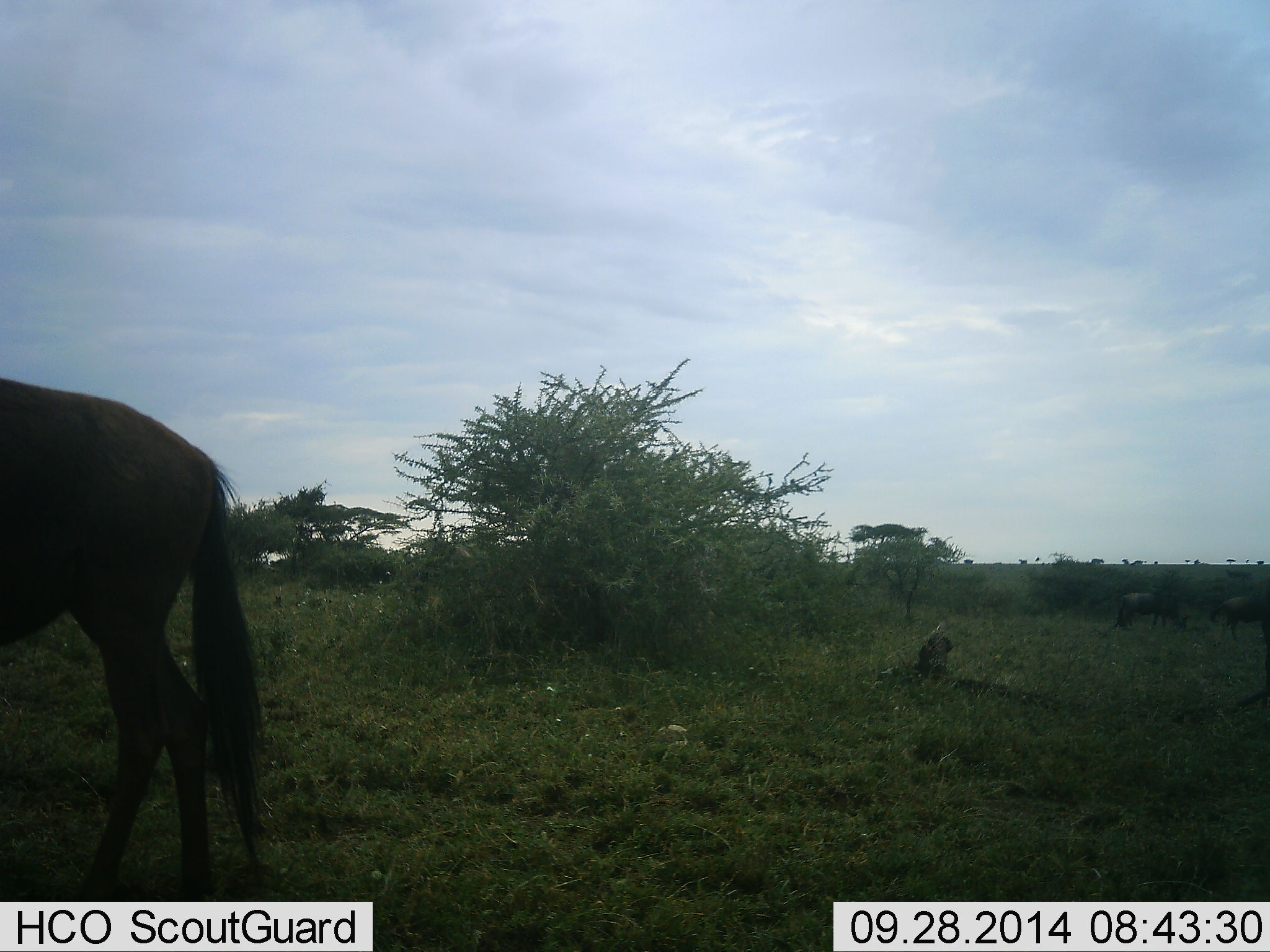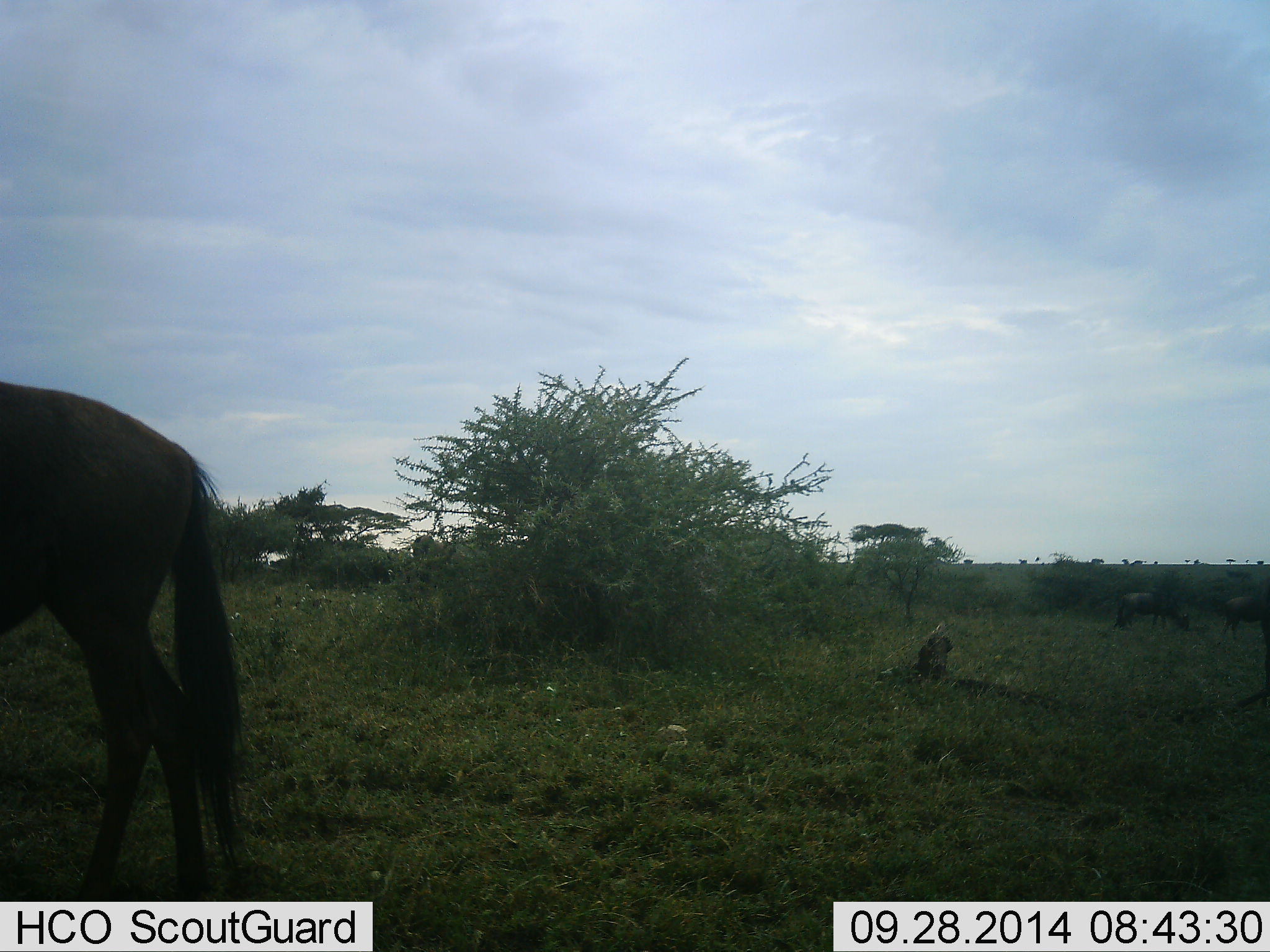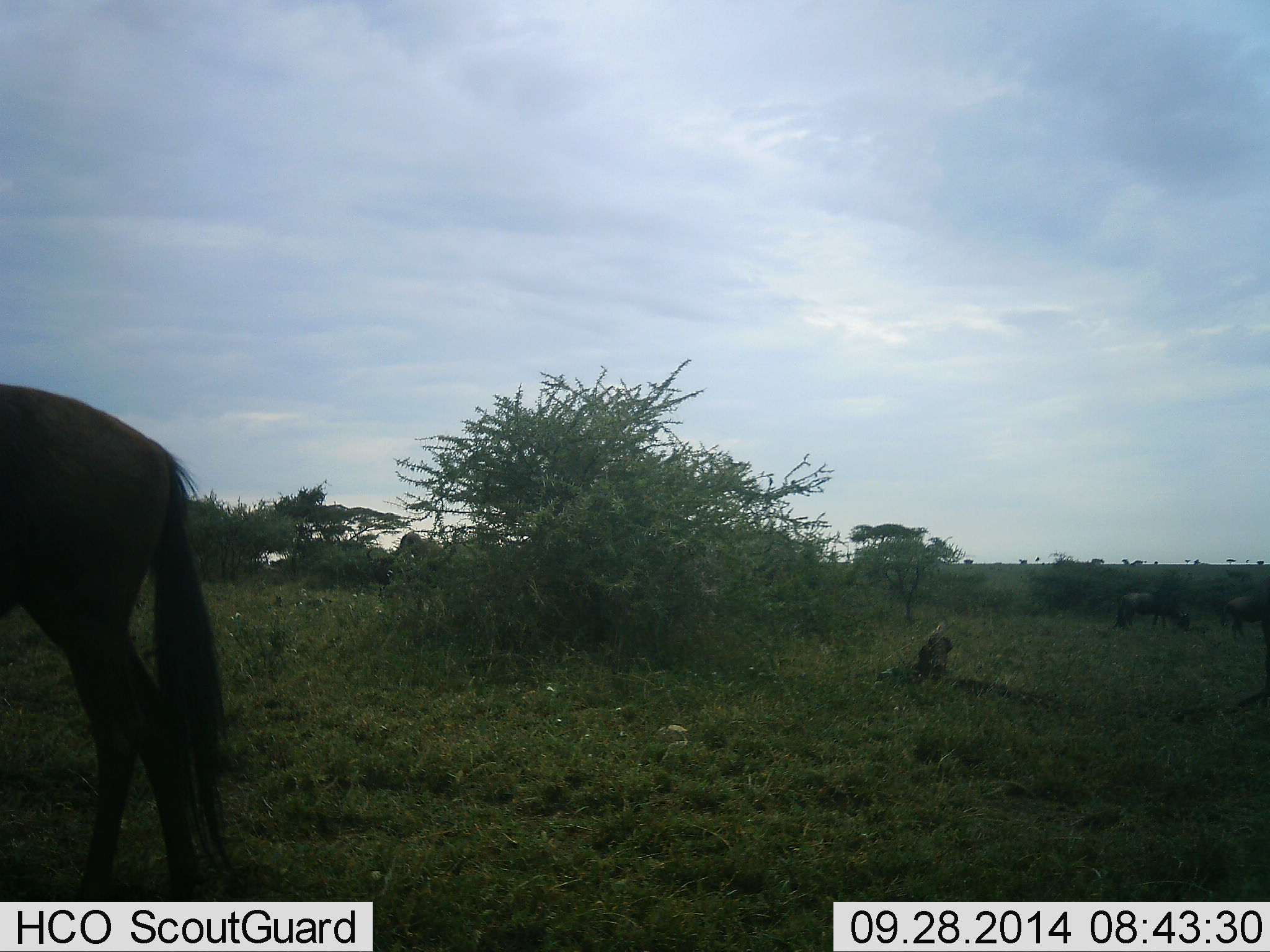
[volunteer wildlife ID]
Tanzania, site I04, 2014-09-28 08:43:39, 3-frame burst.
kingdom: Animalia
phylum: Chordata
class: Mammalia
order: Artiodactyla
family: Bovidae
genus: Connochaetes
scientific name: Connochaetes taurinus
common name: blue wildebeest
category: wildebeest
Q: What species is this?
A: Wildebeest (blue wildebeest) (Connochaetes taurinus).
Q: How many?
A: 4.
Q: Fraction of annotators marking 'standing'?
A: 50%.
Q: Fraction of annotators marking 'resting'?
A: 0%.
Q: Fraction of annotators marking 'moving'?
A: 30%.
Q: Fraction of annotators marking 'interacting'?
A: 0%.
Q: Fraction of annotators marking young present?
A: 0%.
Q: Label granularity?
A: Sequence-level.